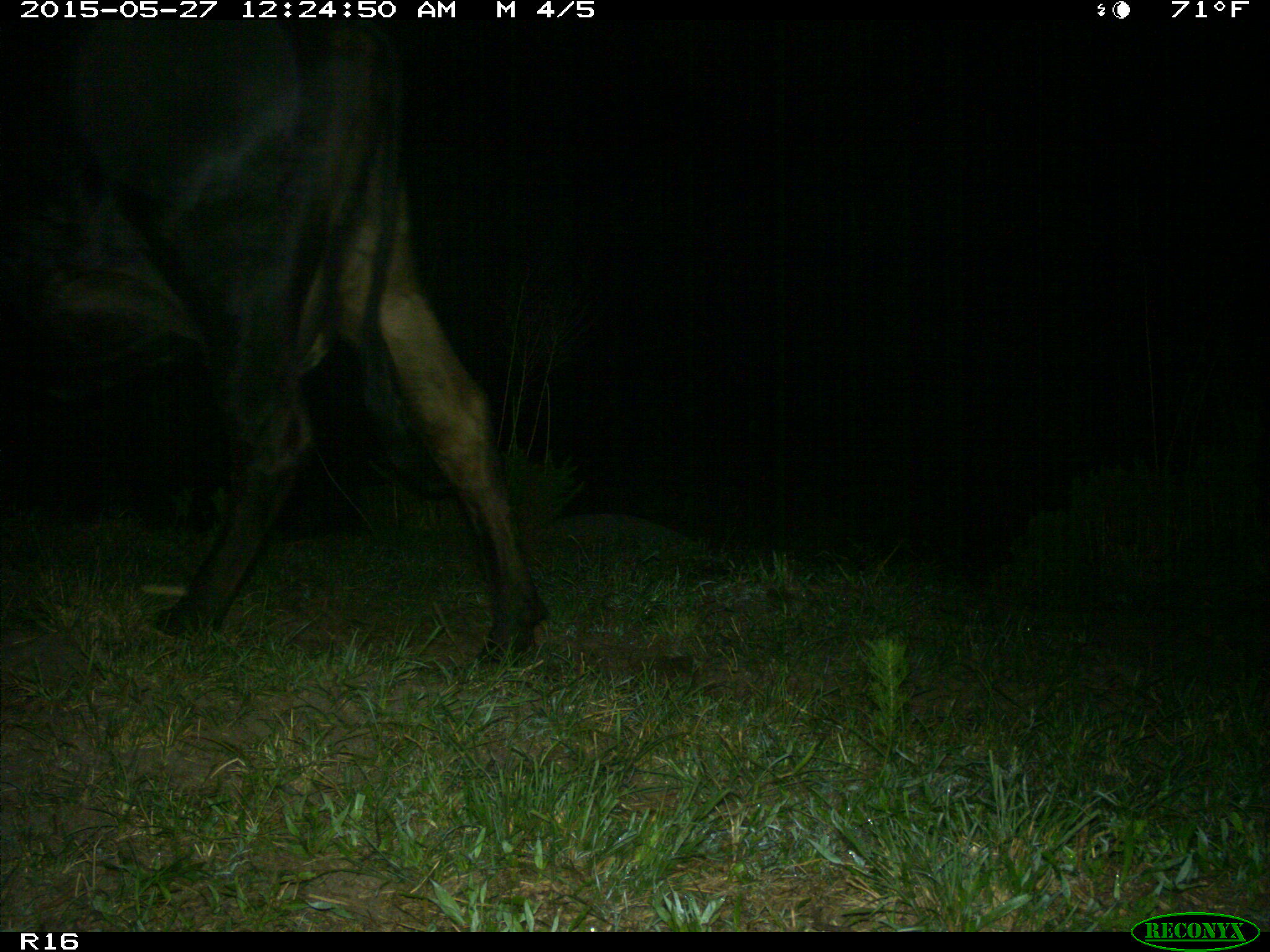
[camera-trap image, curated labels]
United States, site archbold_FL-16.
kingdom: Animalia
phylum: Chordata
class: Mammalia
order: Artiodactyla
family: Bovidae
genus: Bos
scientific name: Bos taurus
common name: domestic cow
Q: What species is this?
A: Bos taurus (domestic cow).